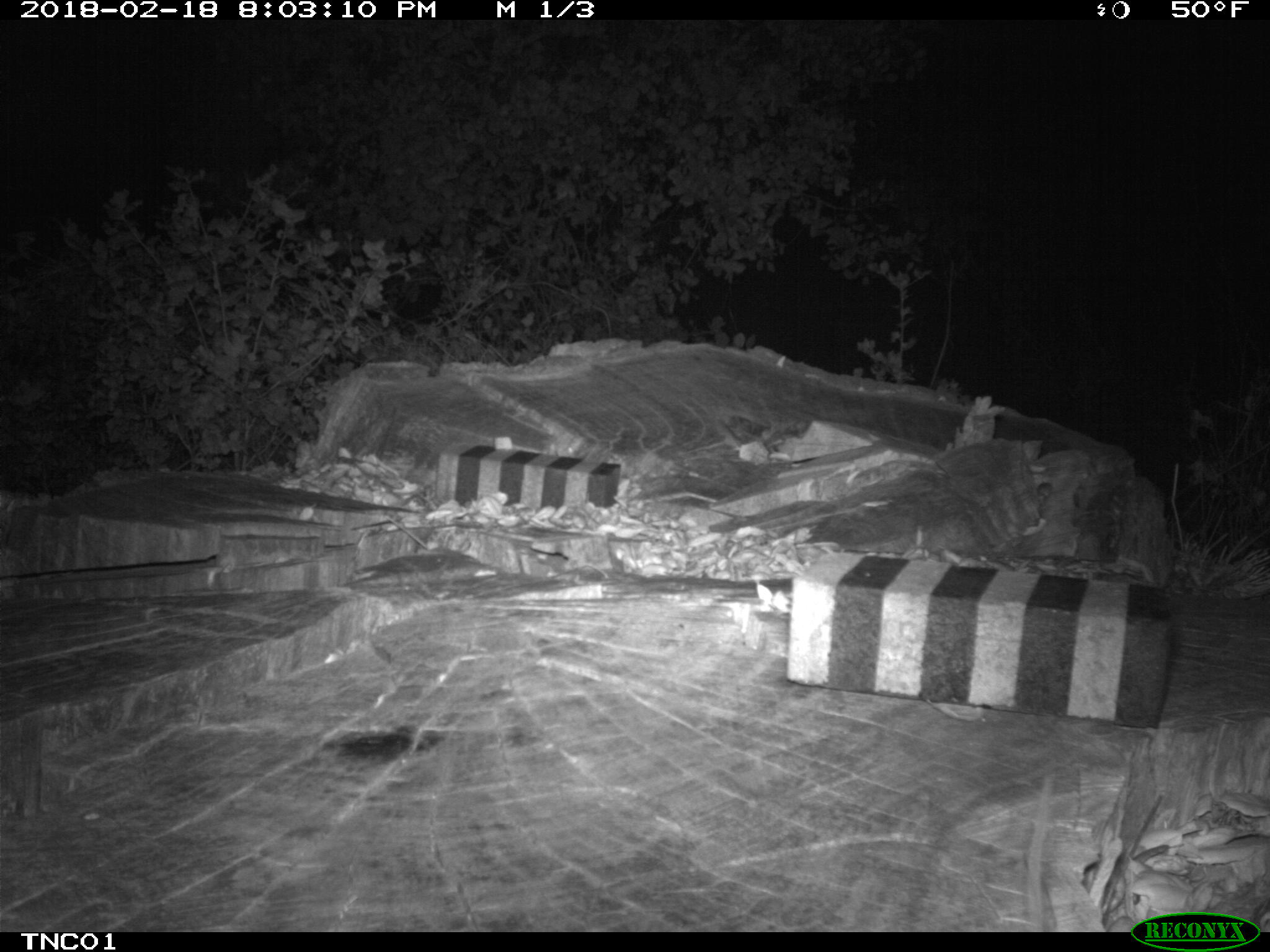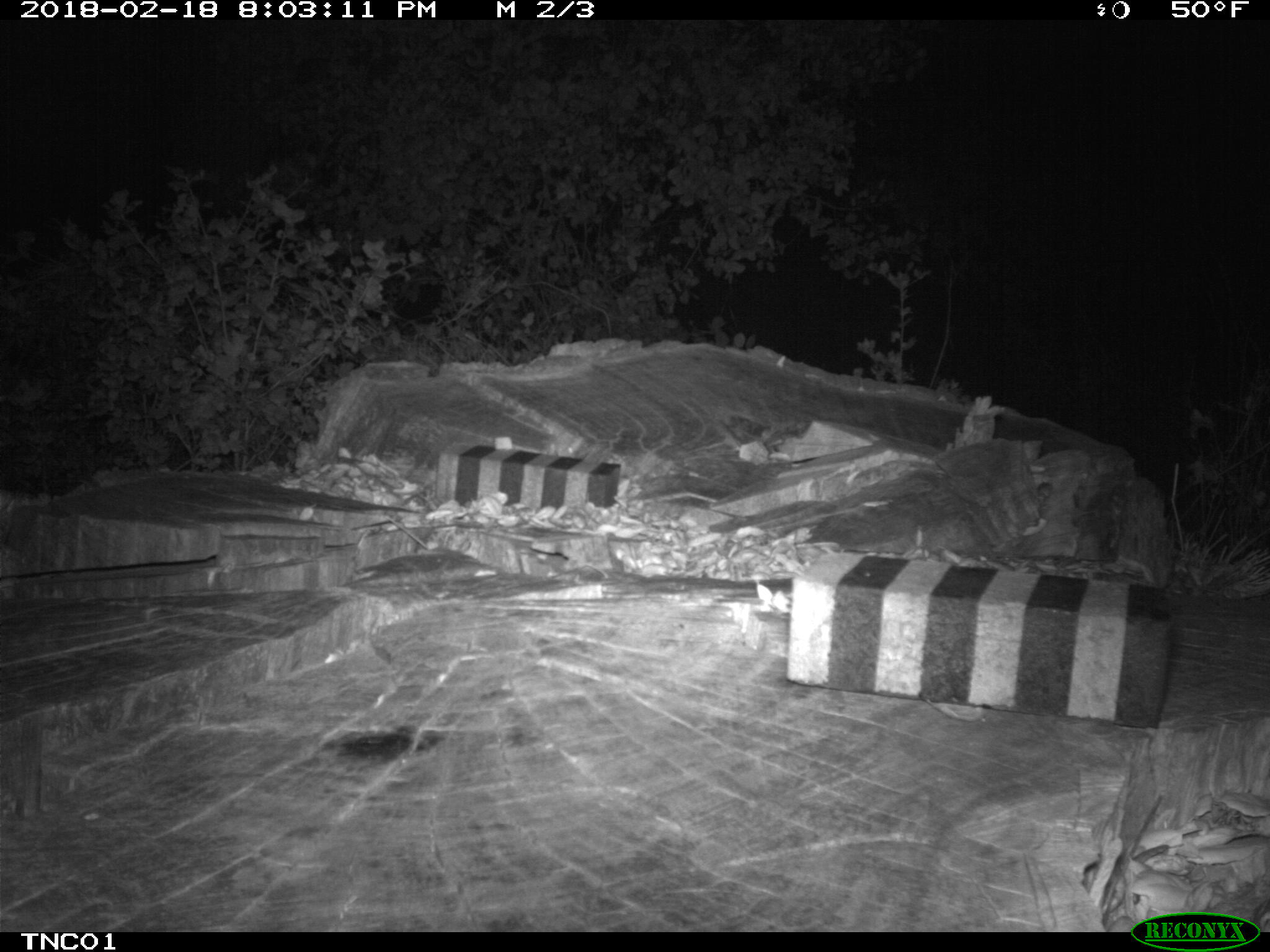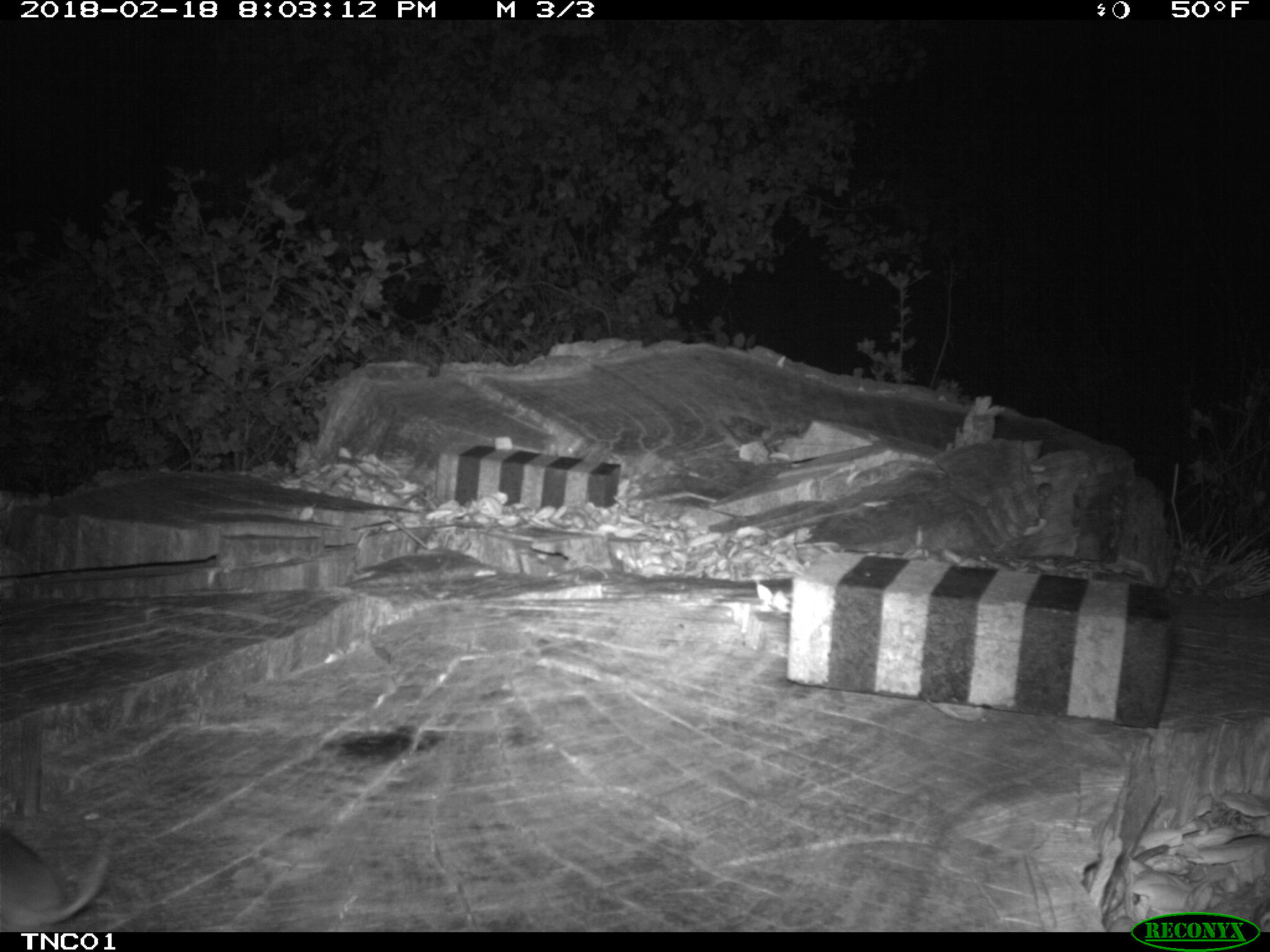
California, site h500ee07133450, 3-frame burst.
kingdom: Animalia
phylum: Chordata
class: Mammalia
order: Rodentia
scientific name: Rodentia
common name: rodent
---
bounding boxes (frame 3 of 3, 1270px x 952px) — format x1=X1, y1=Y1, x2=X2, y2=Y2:
rodent: x1=0, y1=826, x2=112, y2=931